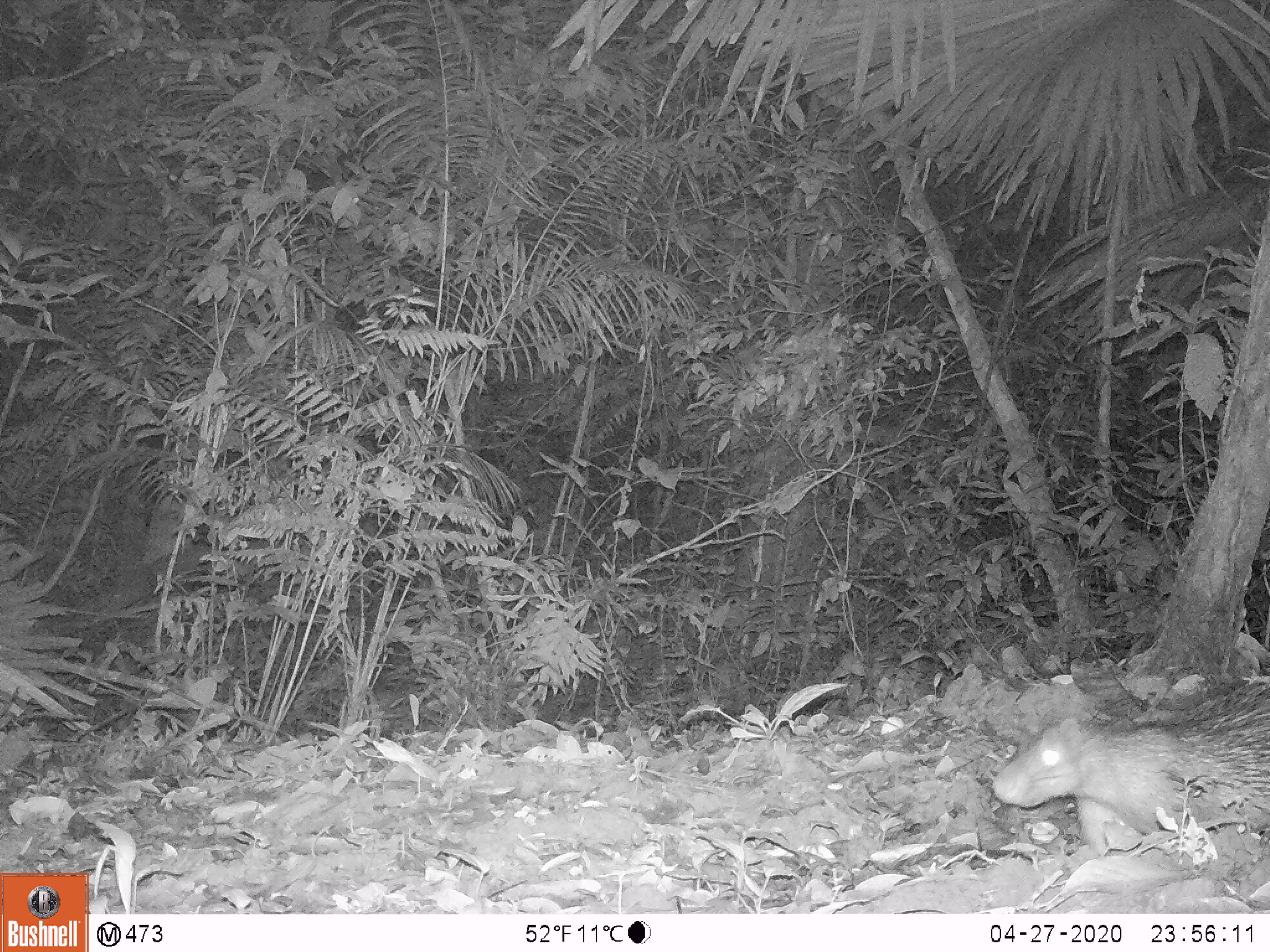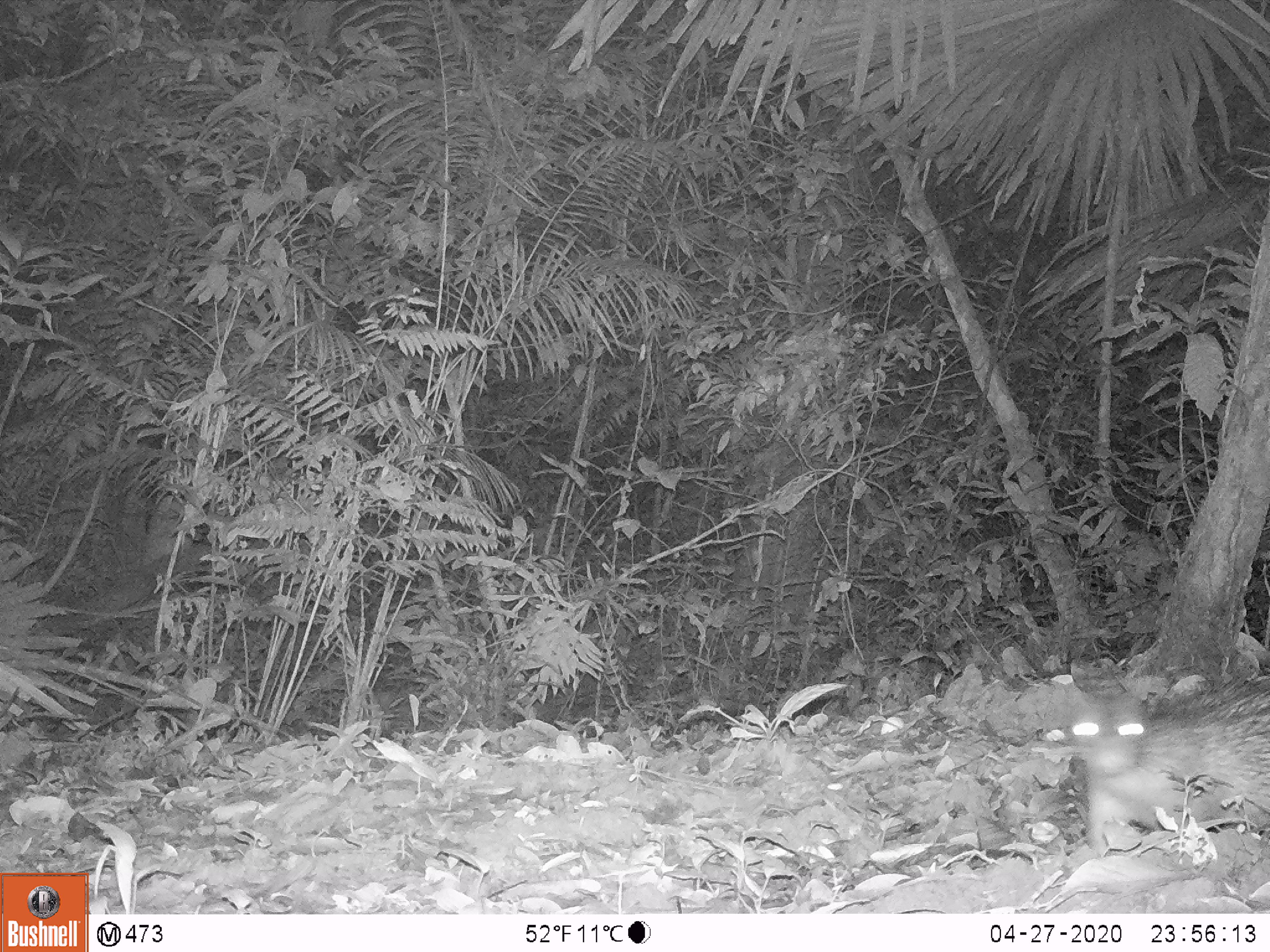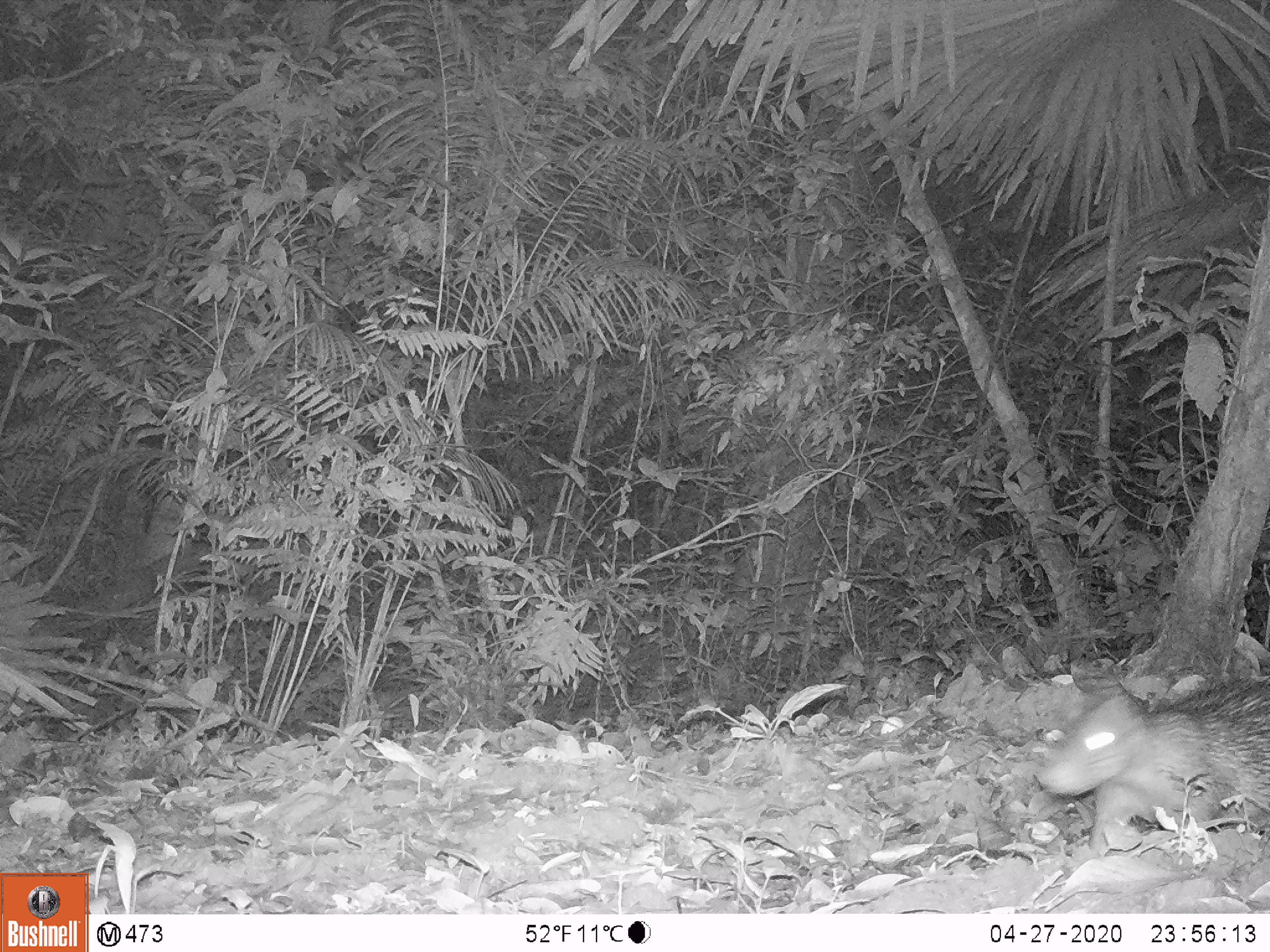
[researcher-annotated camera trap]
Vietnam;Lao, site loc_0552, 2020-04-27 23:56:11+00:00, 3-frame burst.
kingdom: Animalia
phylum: Chordata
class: Mammalia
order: Rodentia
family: Hystricidae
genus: Atherurus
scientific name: Atherurus macrourus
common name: asiatic brush-tailed porcupine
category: asiatic brush tailed porcupine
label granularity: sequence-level